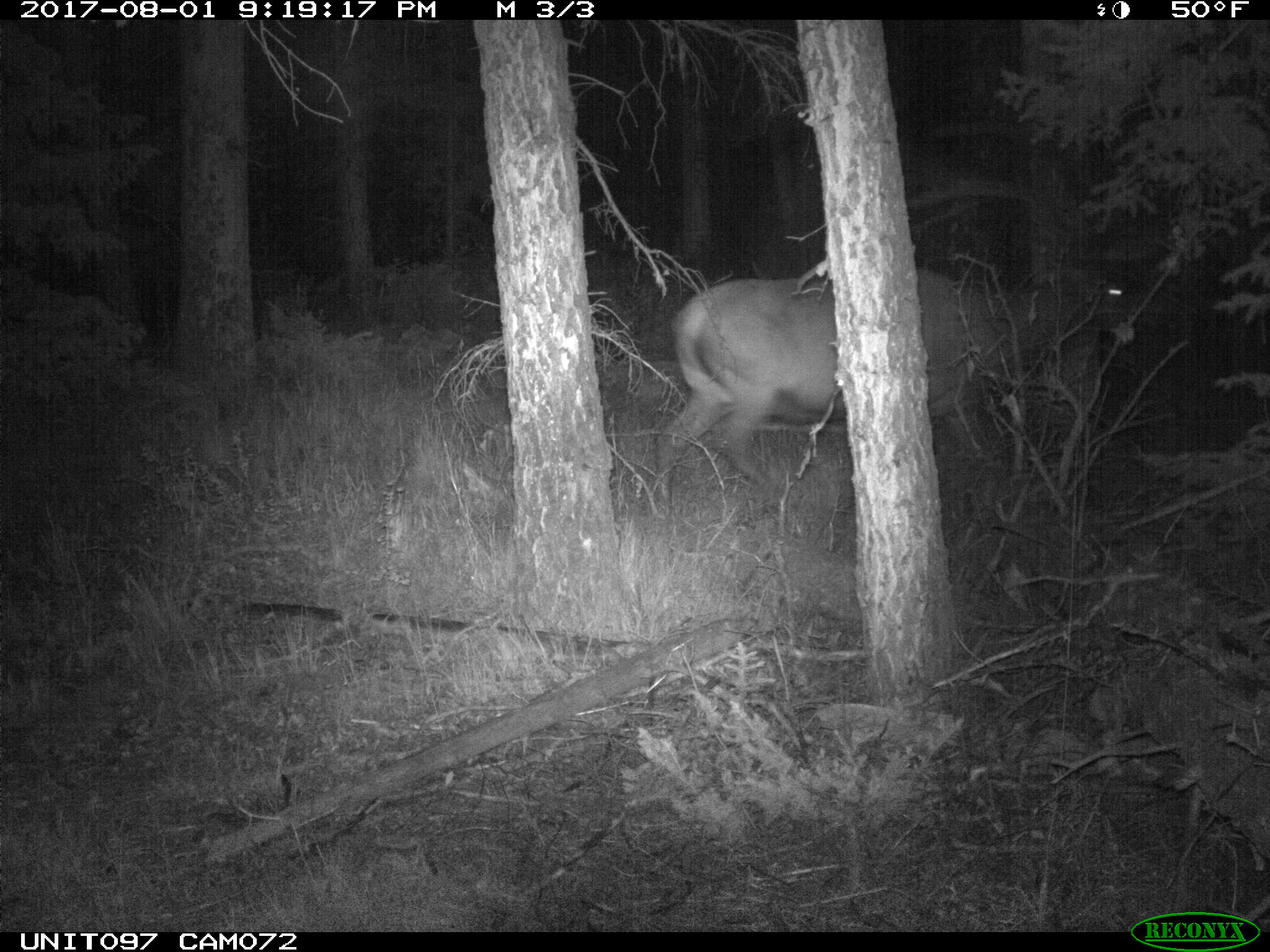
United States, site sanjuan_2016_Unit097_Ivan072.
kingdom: Animalia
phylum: Chordata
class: Mammalia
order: Artiodactyla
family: Cervidae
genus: Cervus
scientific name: Cervus elaphus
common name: red deer